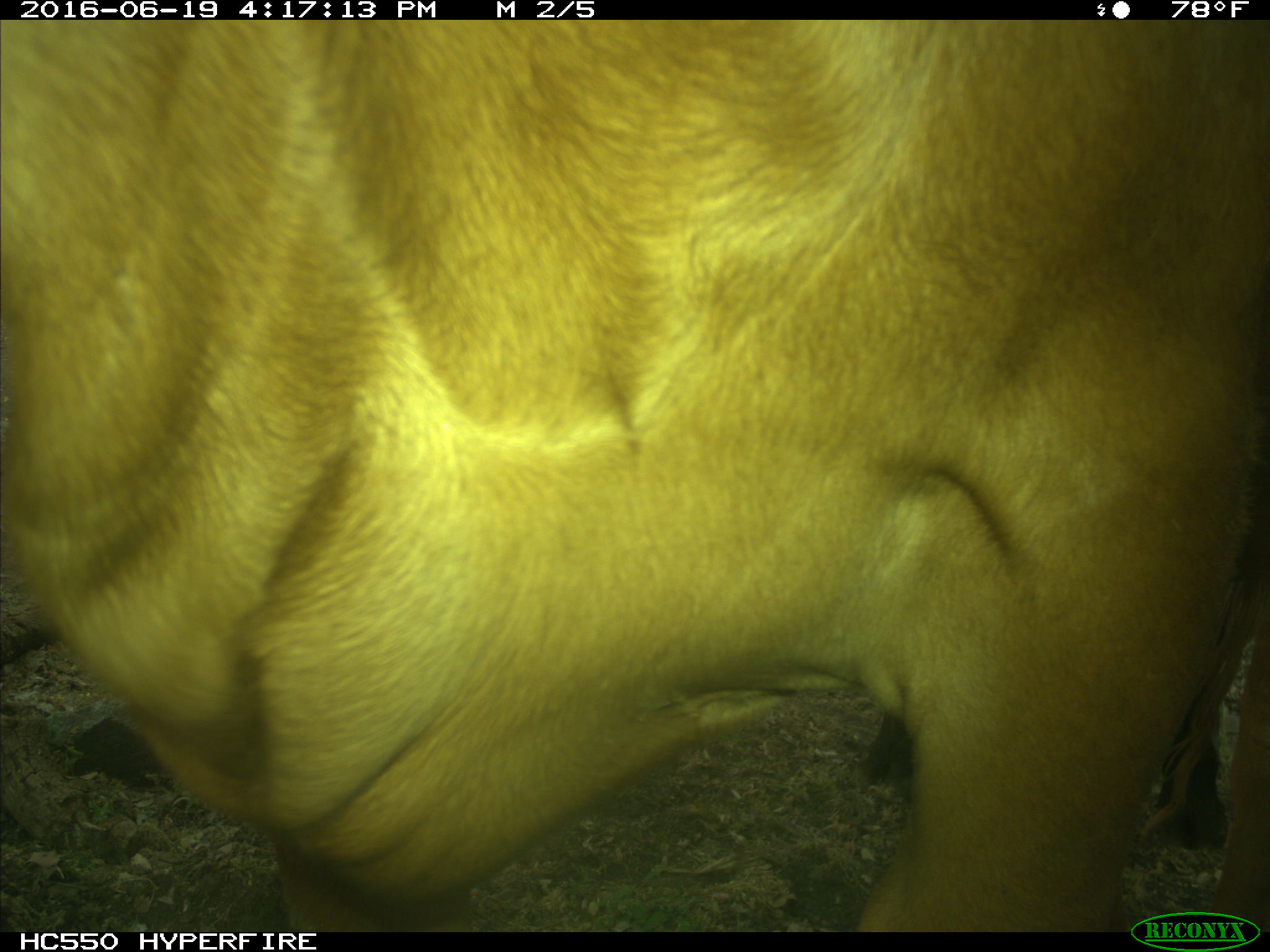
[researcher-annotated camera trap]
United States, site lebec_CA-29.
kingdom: Animalia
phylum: Chordata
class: Mammalia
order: Artiodactyla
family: Bovidae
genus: Bos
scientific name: Bos taurus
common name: domestic cow